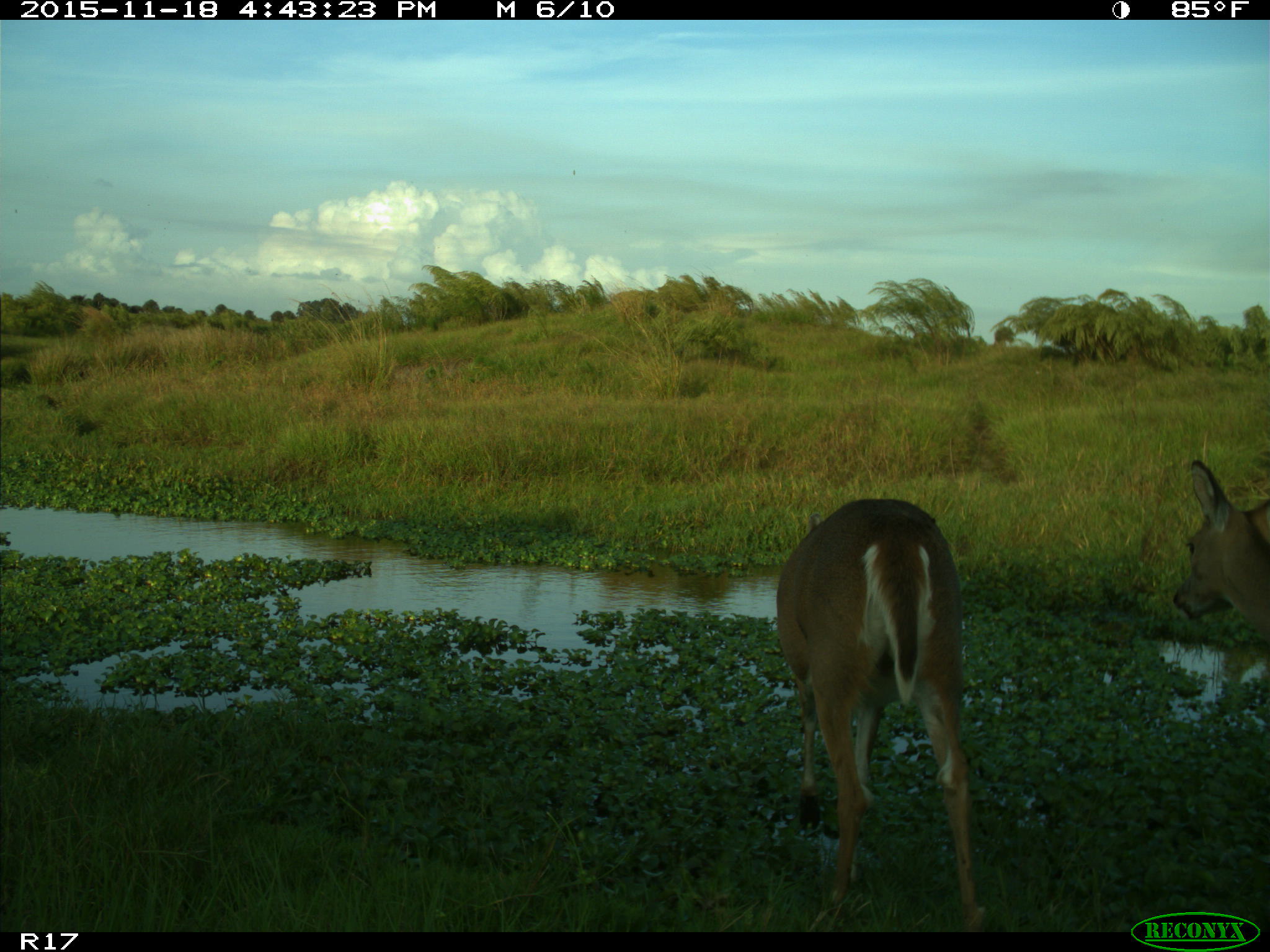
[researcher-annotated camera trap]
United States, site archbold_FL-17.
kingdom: Animalia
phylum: Chordata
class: Mammalia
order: Artiodactyla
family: Cervidae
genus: Odocoileus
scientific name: Odocoileus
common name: deer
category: unidentified deer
Unidentified deer (deer) (Odocoileus).